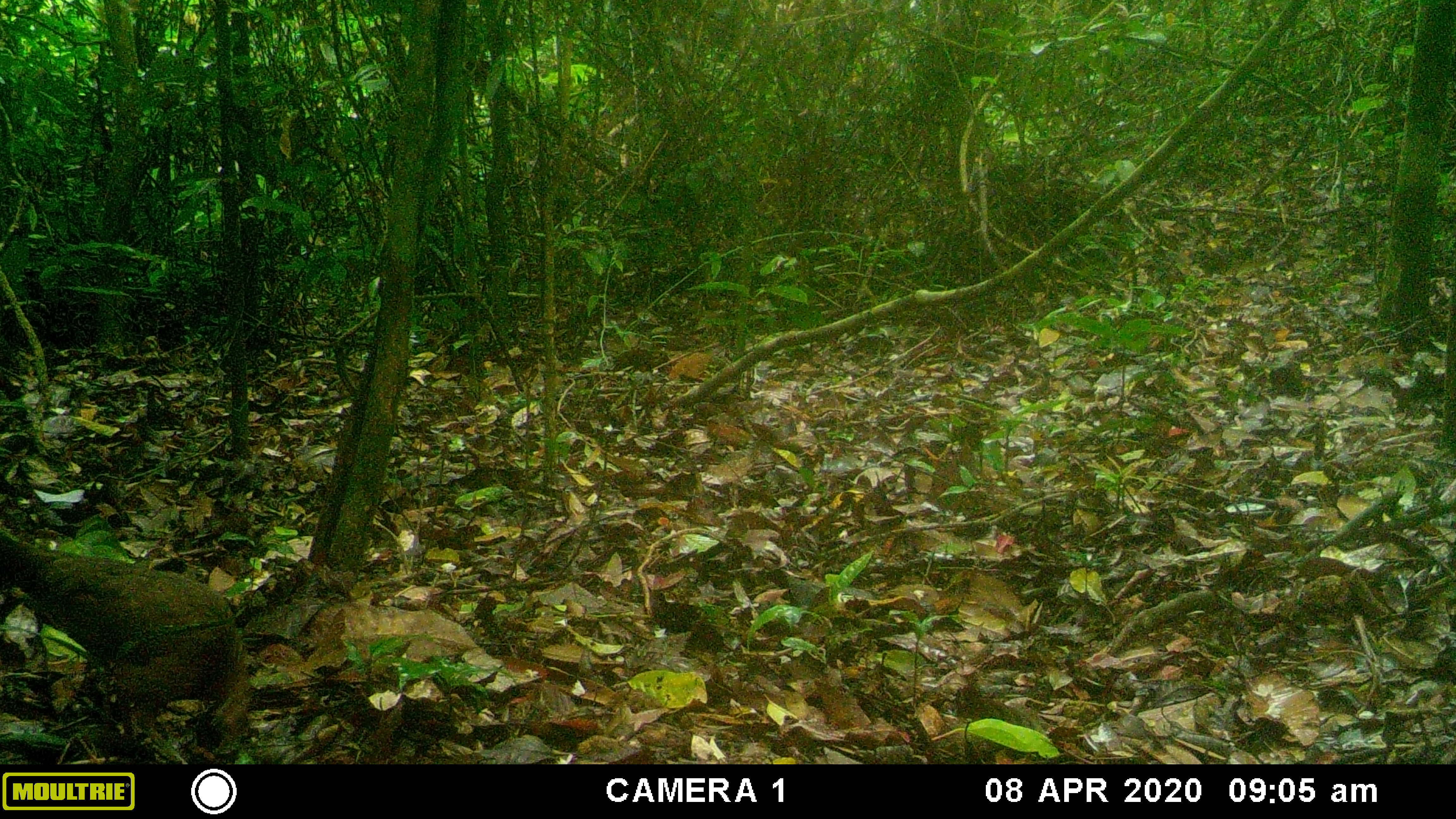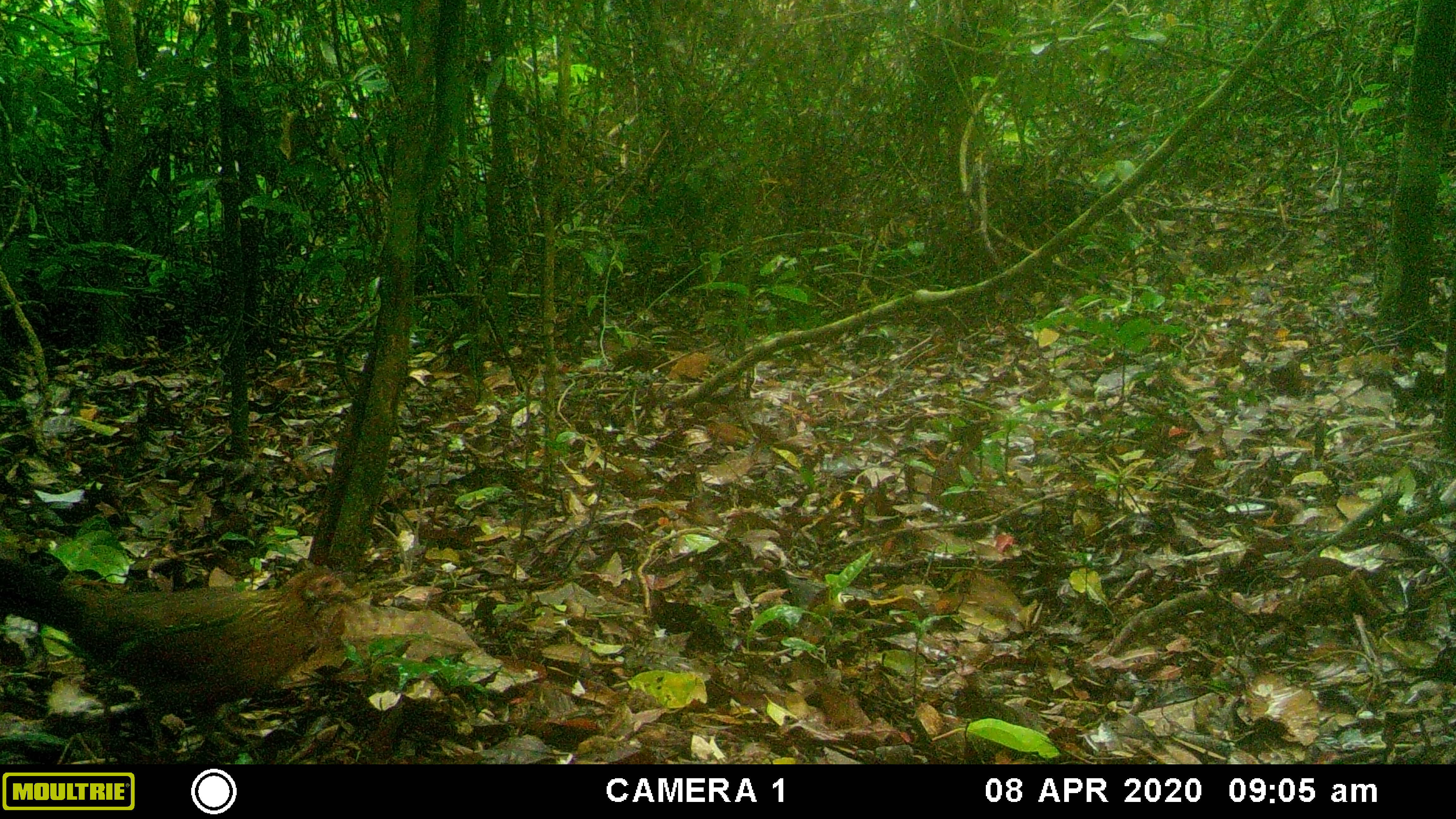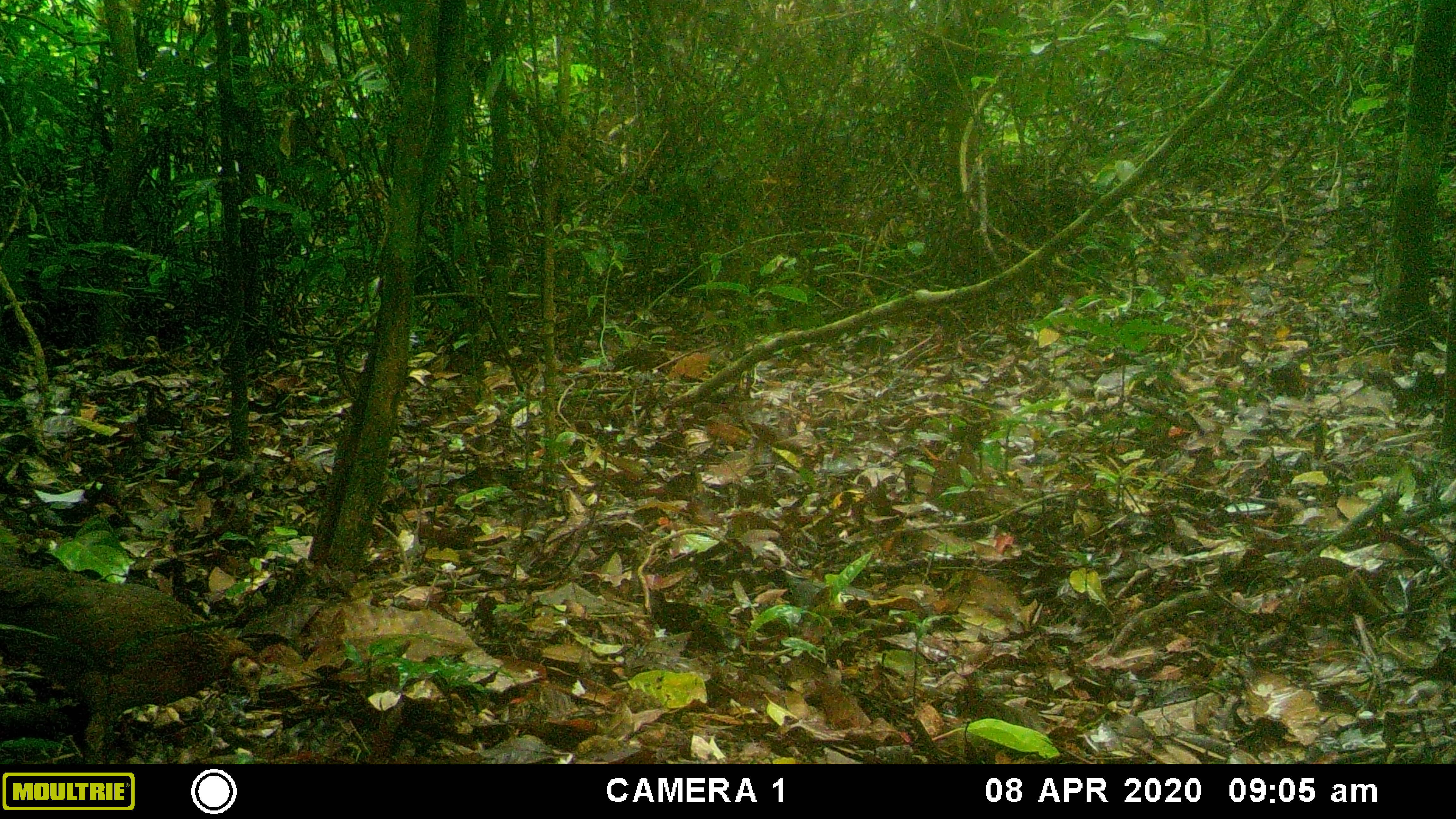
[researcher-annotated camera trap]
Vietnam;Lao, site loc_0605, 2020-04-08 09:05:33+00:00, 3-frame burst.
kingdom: Animalia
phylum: Chordata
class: Aves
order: Galliformes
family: Phasianidae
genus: Gallus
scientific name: Gallus gallus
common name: red junglefowl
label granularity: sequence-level